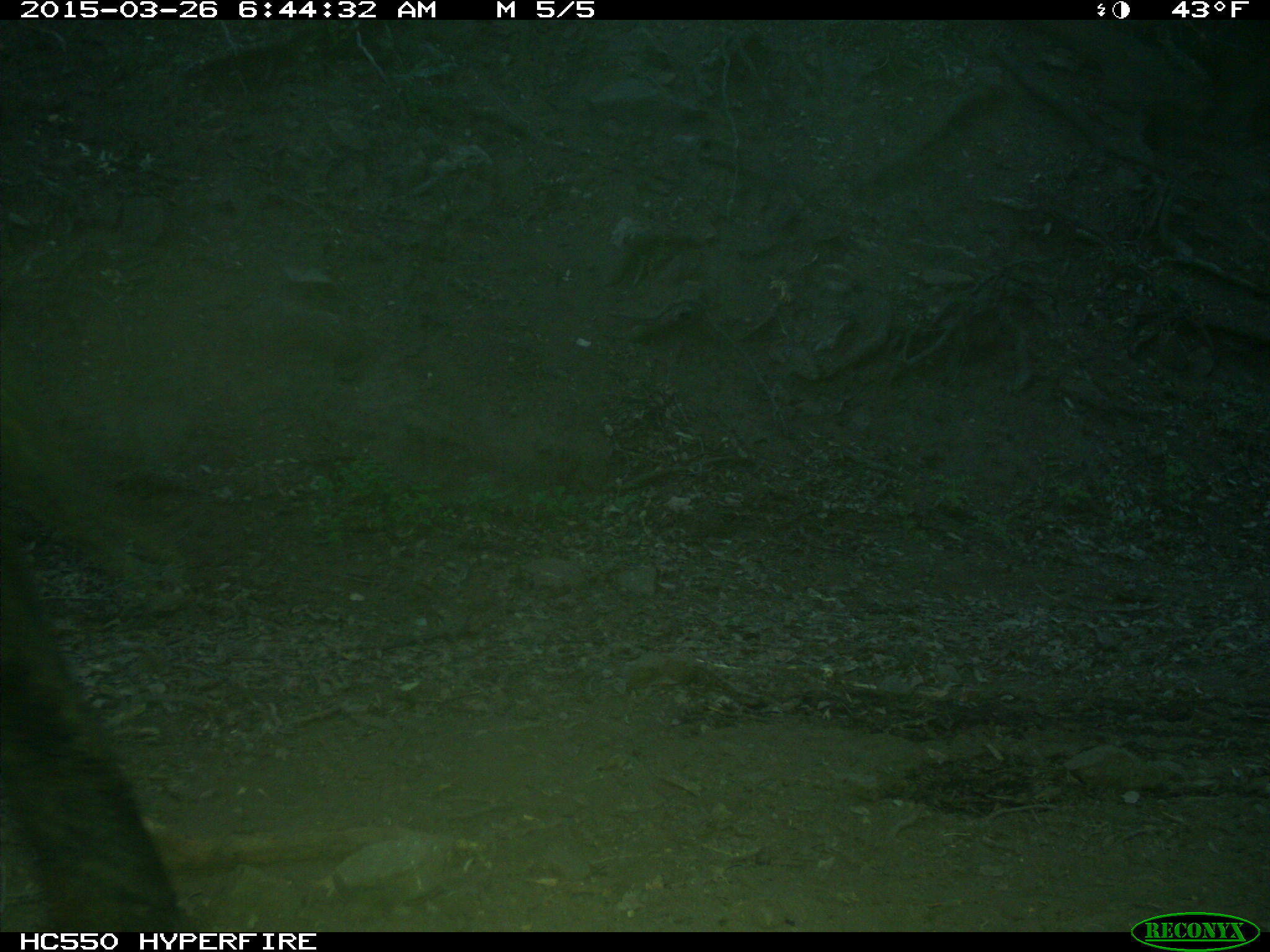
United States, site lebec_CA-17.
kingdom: Animalia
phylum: Chordata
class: Mammalia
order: Artiodactyla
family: Bovidae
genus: Bos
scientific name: Bos taurus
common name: domestic cow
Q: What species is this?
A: Bos taurus (domestic cow).